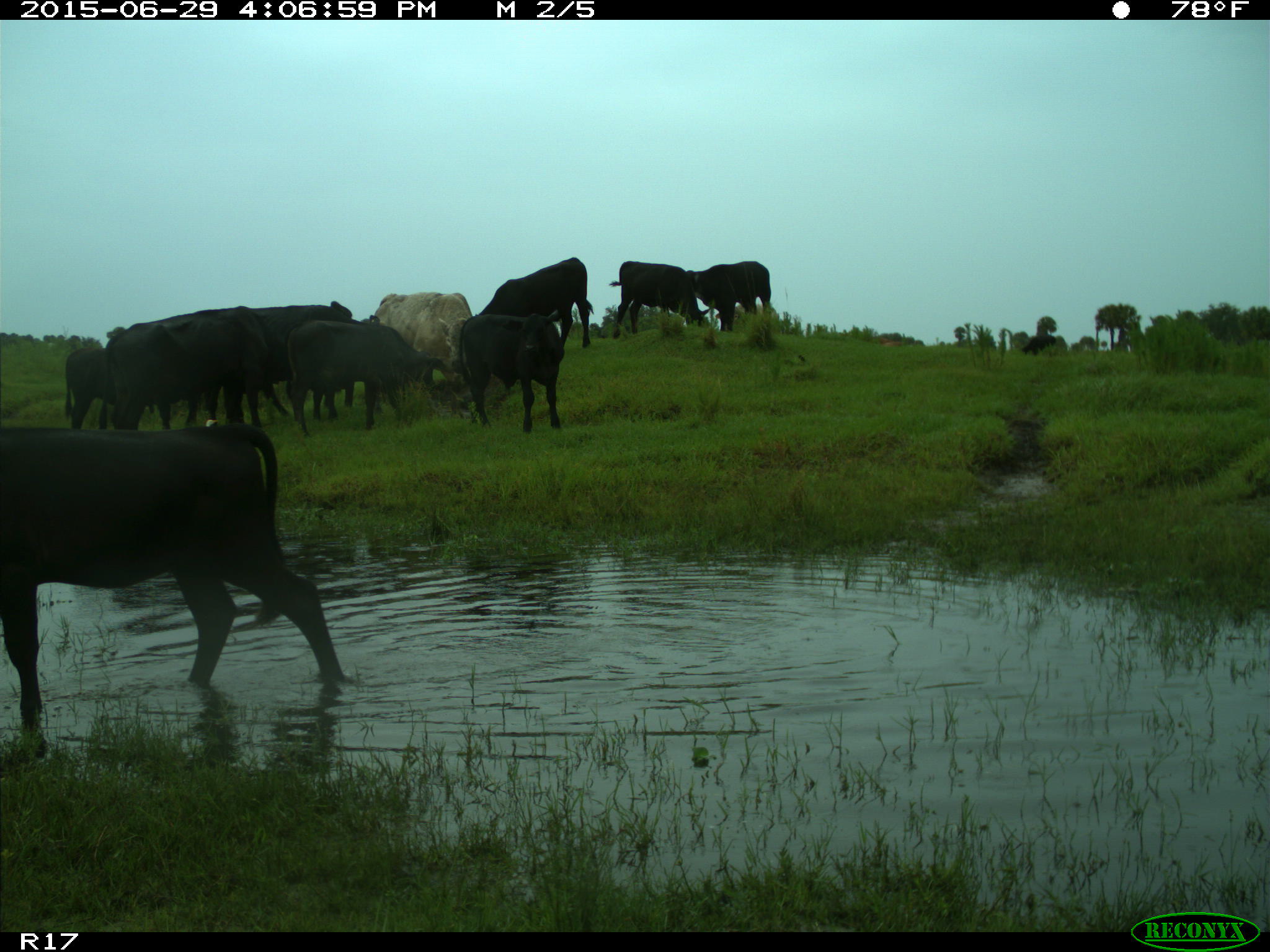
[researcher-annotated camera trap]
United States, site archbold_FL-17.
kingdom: Animalia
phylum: Chordata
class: Mammalia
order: Artiodactyla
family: Bovidae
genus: Bos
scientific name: Bos taurus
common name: domestic cow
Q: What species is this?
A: Bos taurus (domestic cow).